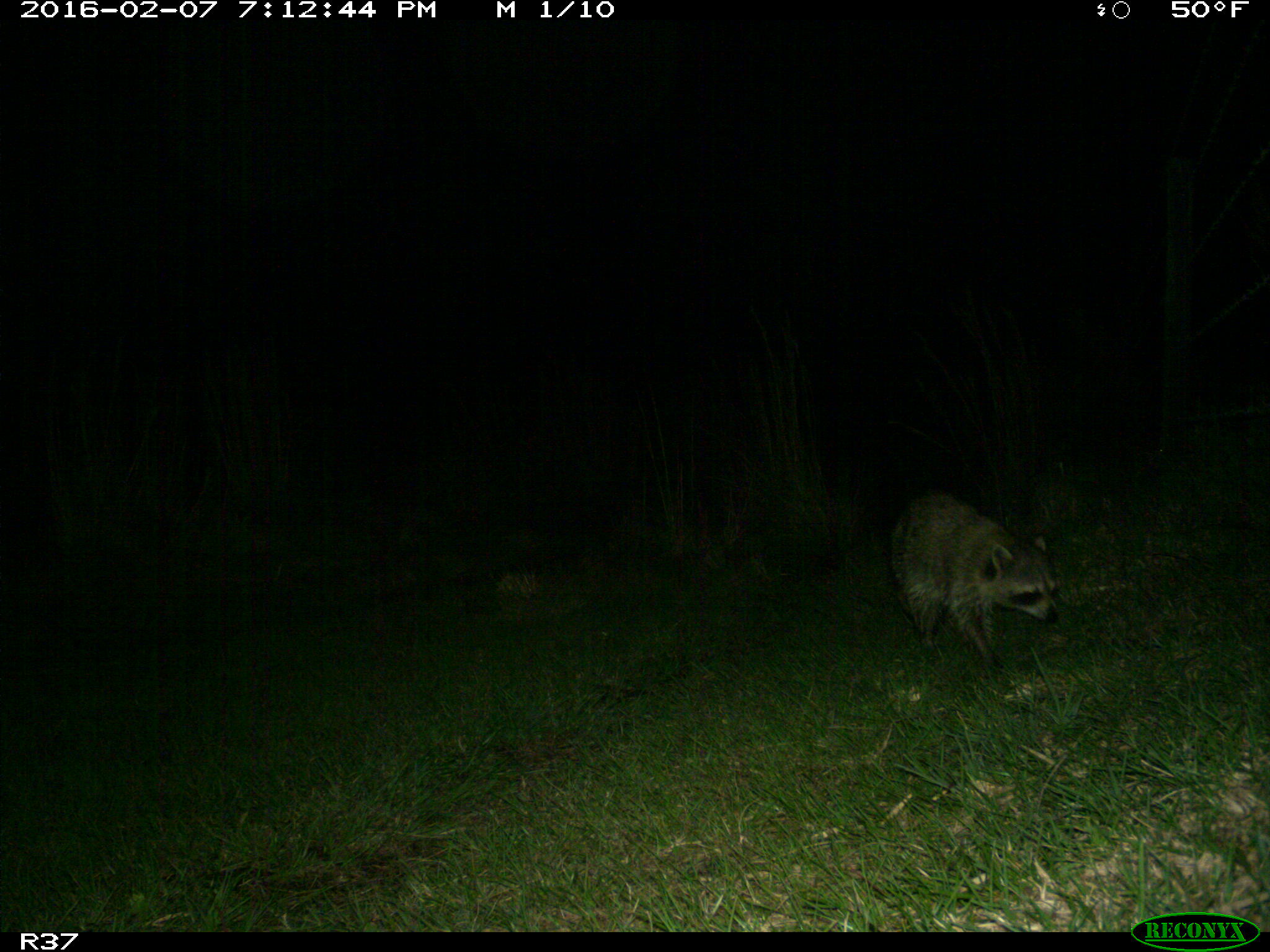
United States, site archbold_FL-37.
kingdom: Animalia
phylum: Chordata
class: Mammalia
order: Carnivora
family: Procyonidae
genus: Procyon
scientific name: Procyon lotor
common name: common raccoon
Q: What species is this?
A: Procyon lotor (common raccoon).